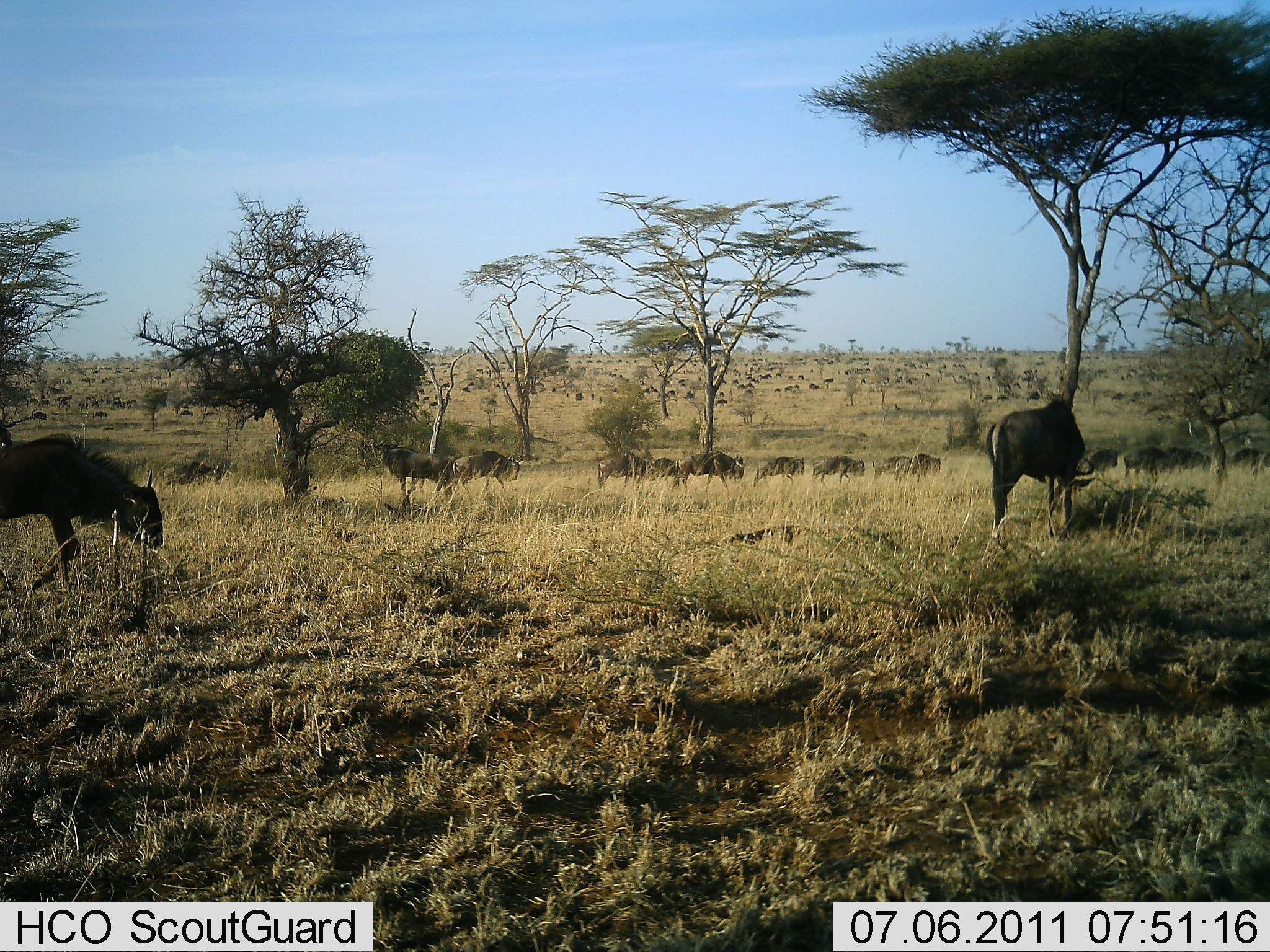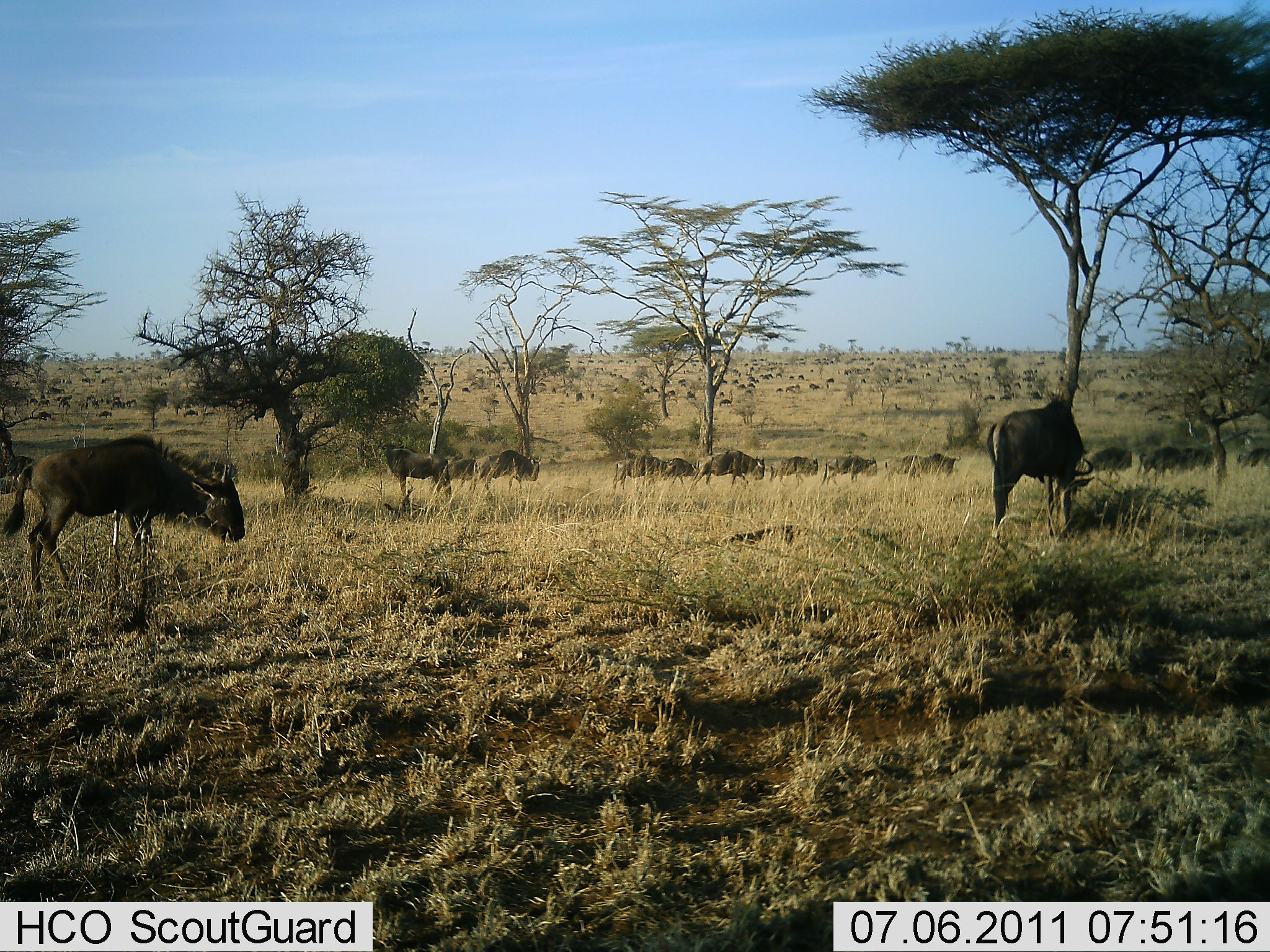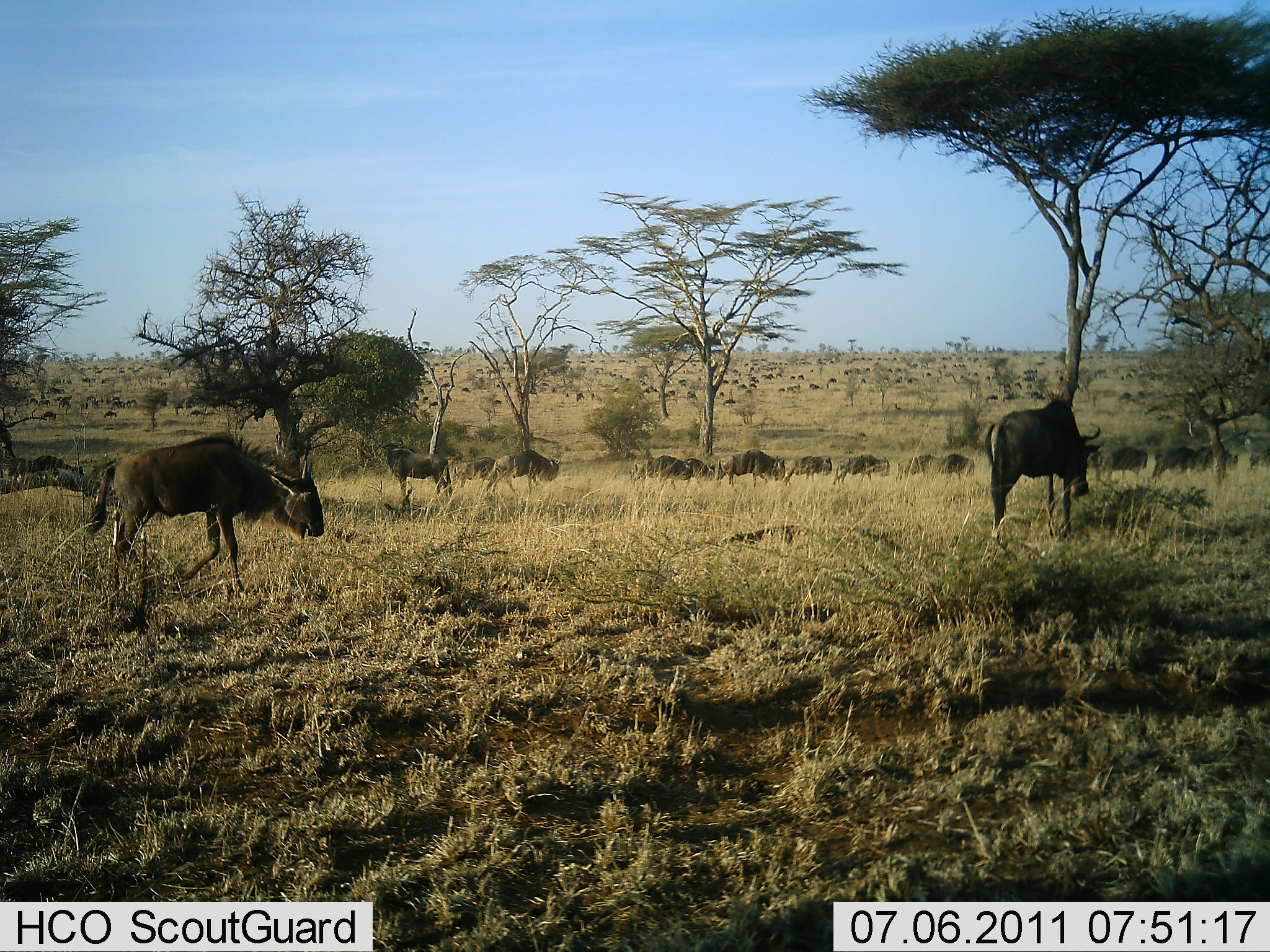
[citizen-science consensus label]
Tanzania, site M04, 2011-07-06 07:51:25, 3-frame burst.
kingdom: Animalia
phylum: Chordata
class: Mammalia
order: Artiodactyla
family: Bovidae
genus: Connochaetes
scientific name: Connochaetes taurinus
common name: blue wildebeest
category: wildebeest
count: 51+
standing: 17%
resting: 0%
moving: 100%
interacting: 8%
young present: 8%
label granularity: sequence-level